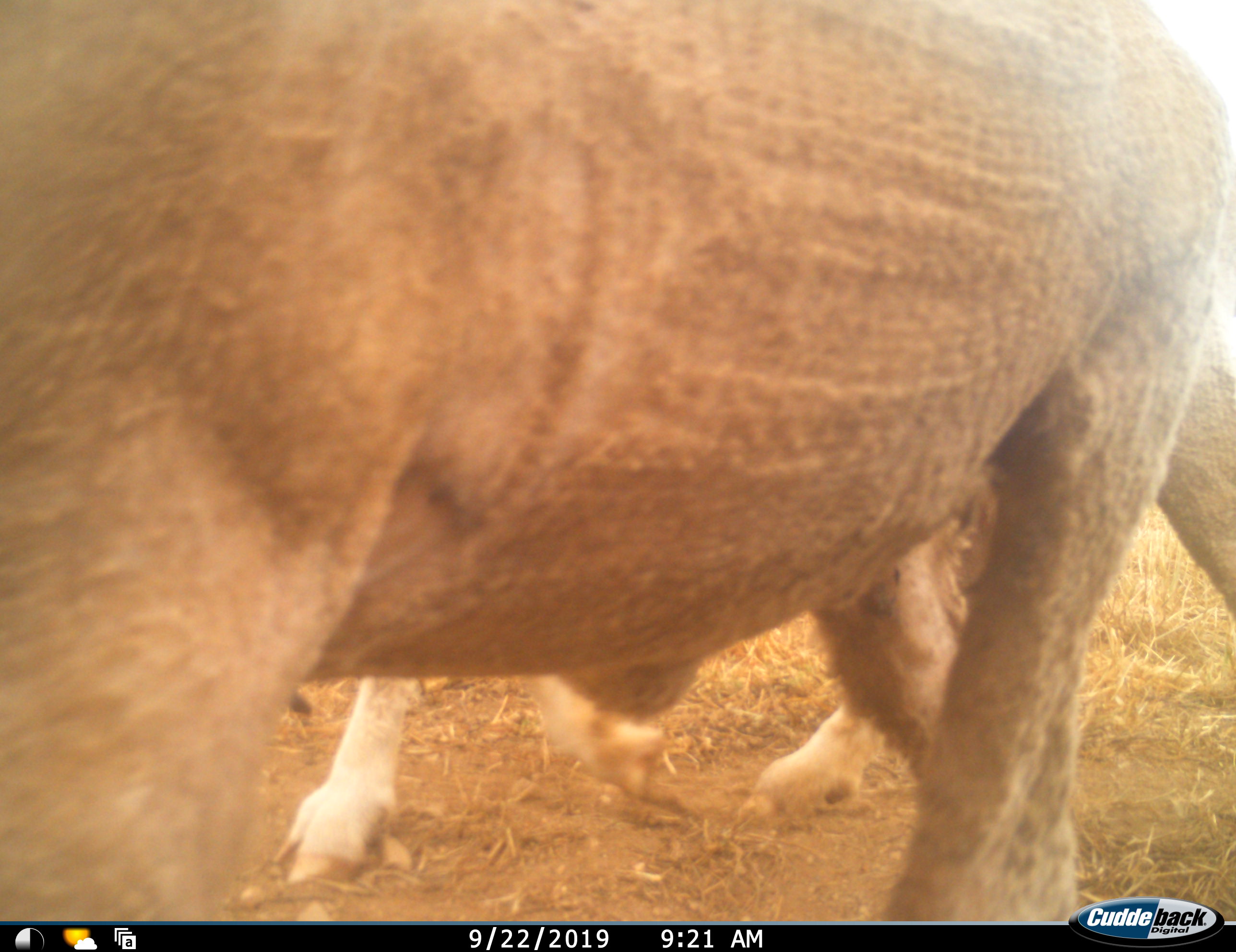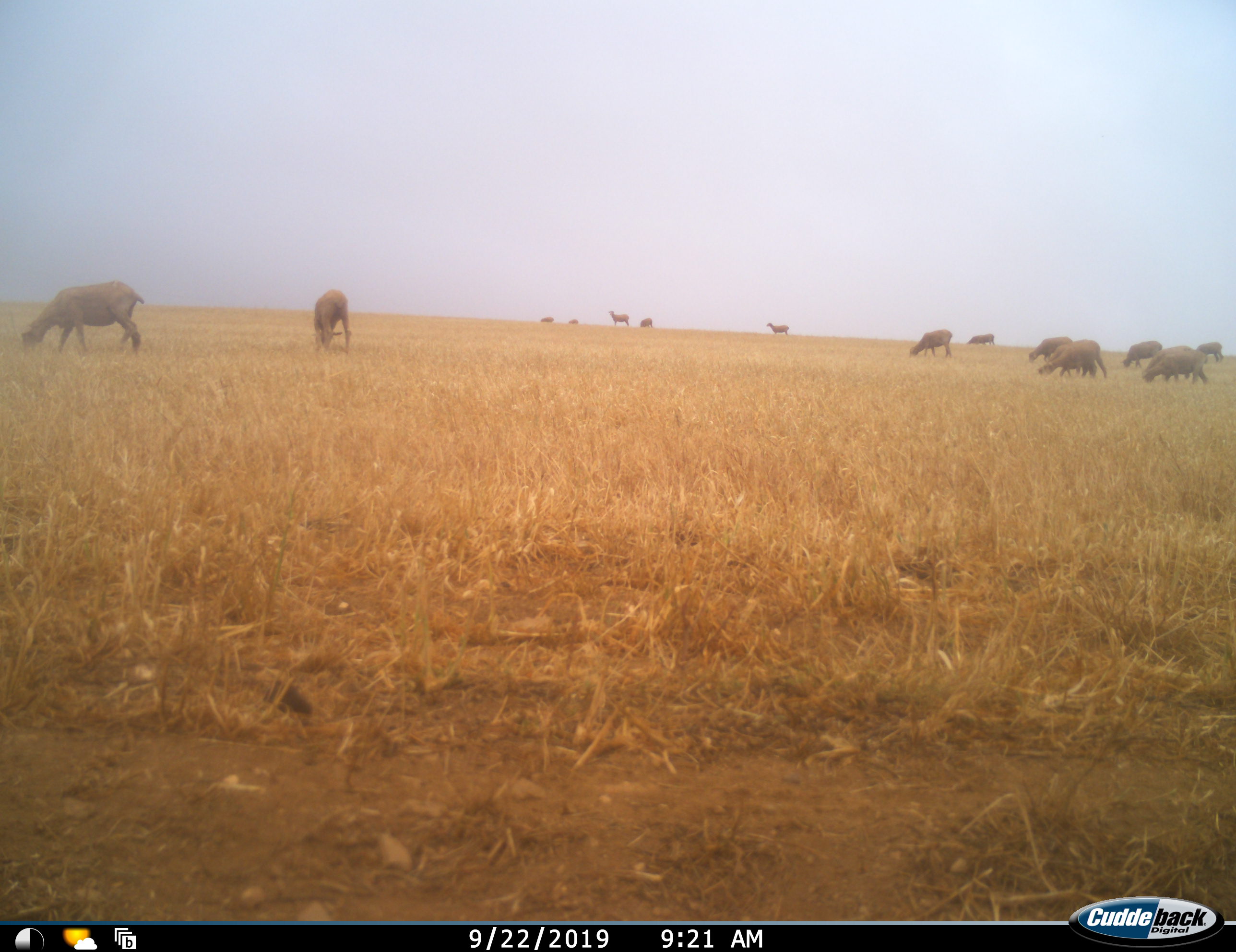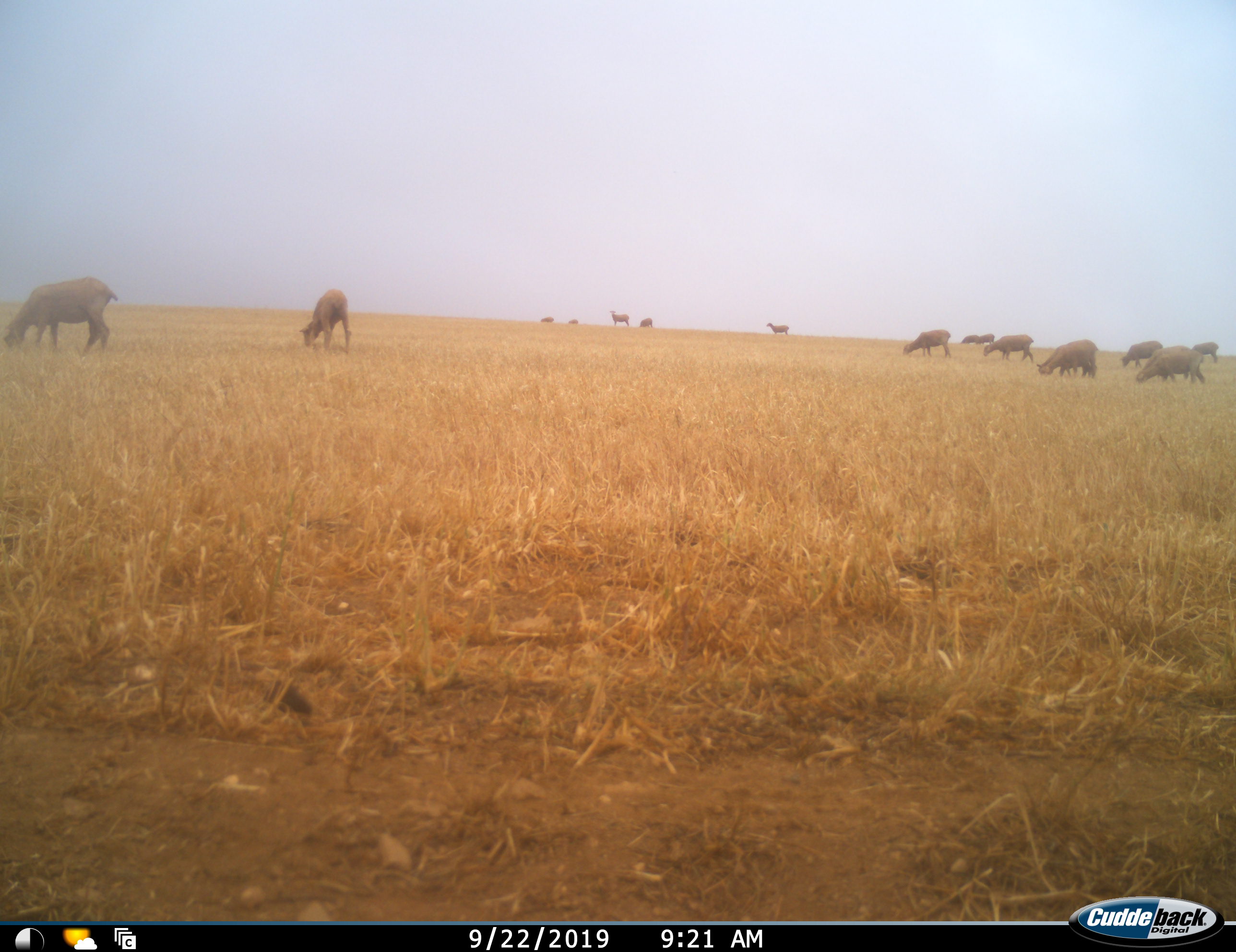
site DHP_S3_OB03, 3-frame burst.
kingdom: Animalia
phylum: Chordata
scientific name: Vertebrata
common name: domestic animal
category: domesticanimal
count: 11-50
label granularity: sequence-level